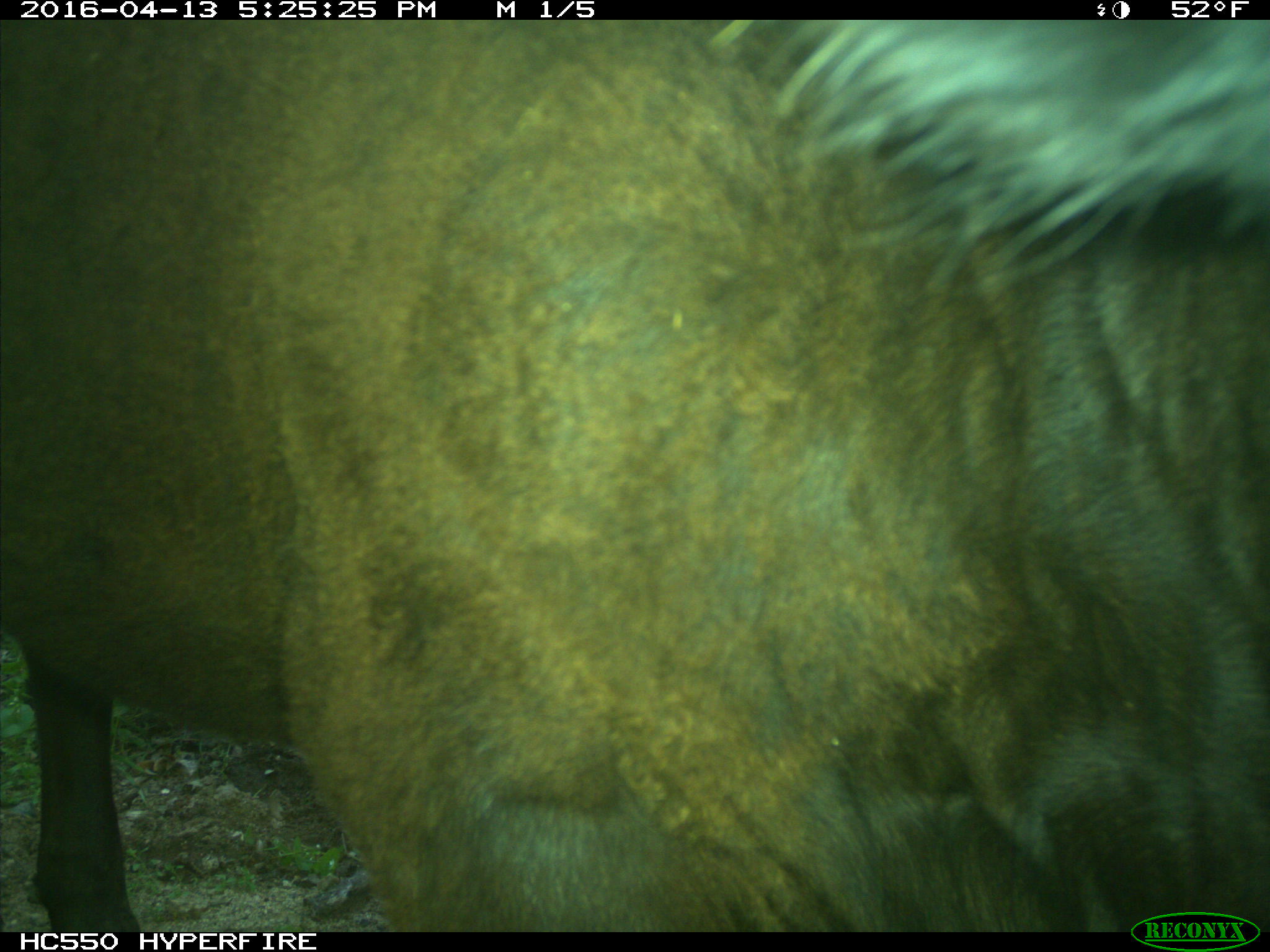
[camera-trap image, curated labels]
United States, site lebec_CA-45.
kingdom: Animalia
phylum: Chordata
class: Mammalia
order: Artiodactyla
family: Bovidae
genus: Bos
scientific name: Bos taurus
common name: domestic cow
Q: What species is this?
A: Bos taurus (domestic cow).